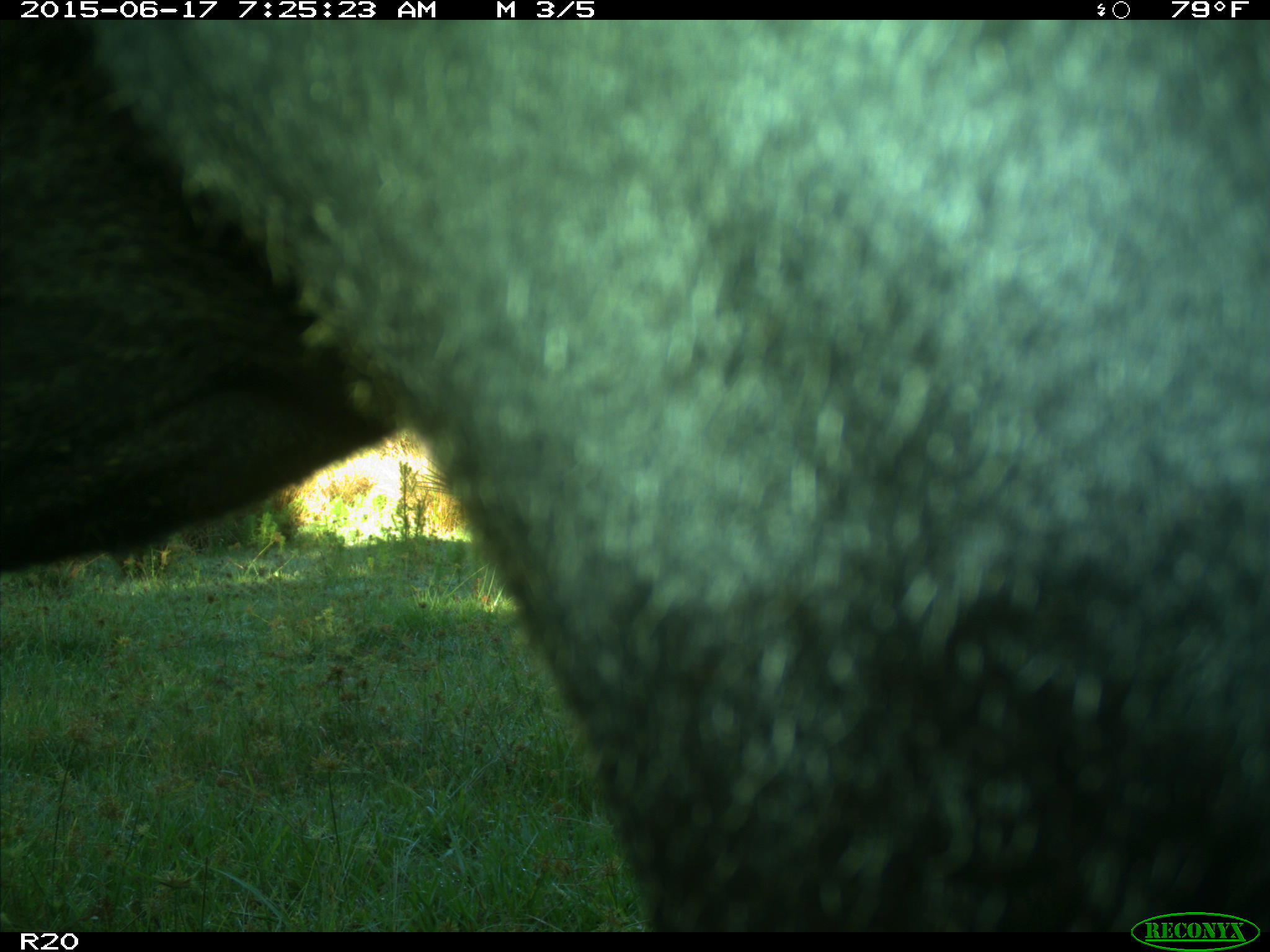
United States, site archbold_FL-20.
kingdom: Animalia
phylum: Chordata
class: Mammalia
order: Artiodactyla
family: Bovidae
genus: Bos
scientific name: Bos taurus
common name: domestic cow